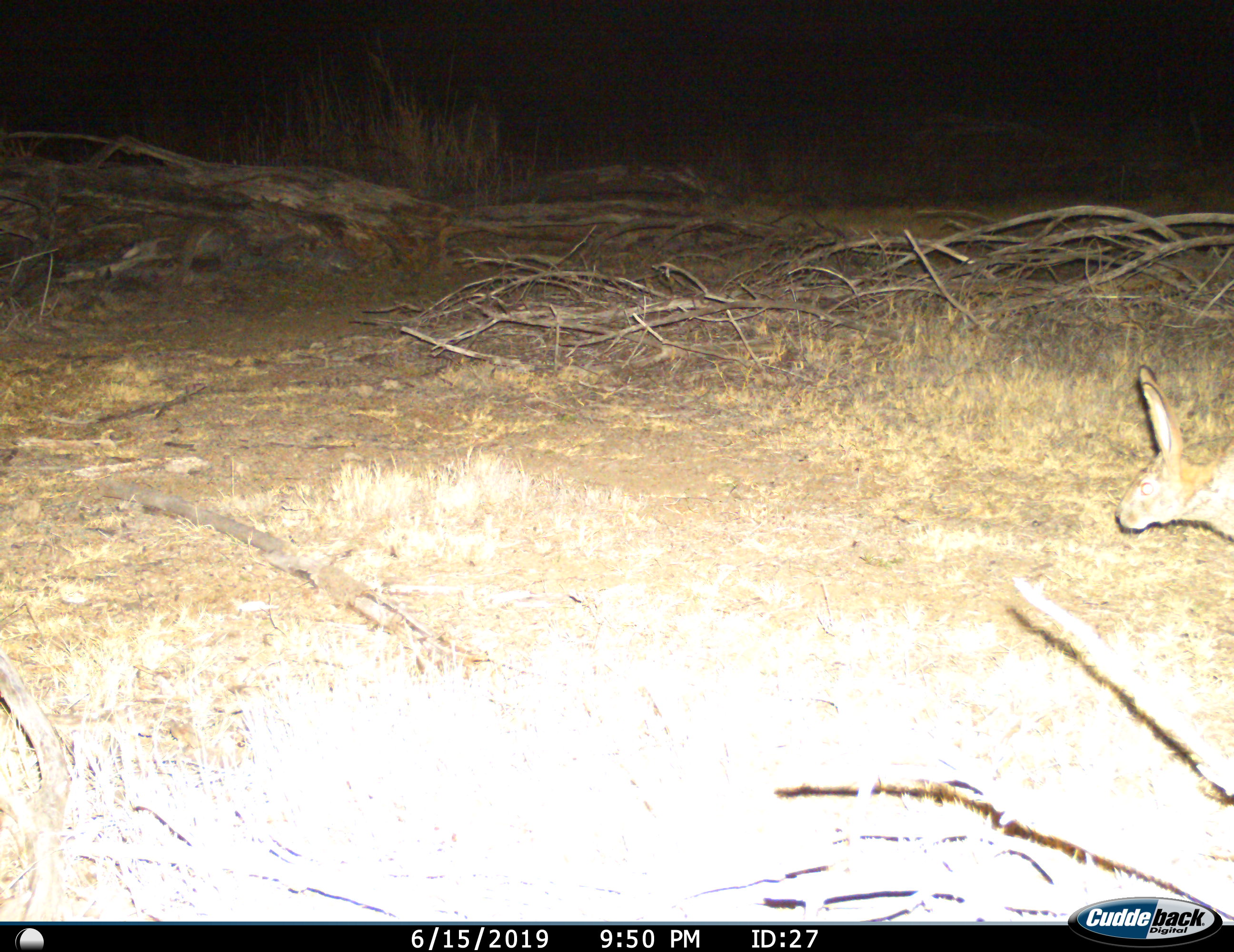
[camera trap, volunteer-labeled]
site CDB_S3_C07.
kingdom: Animalia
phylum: Chordata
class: Mammalia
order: Lagomorpha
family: Leporidae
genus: Lepus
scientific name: Lepus saxatilis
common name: scrub hare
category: harescrub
Harescrub (scrub hare) (Lepus saxatilis), count 1. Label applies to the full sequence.